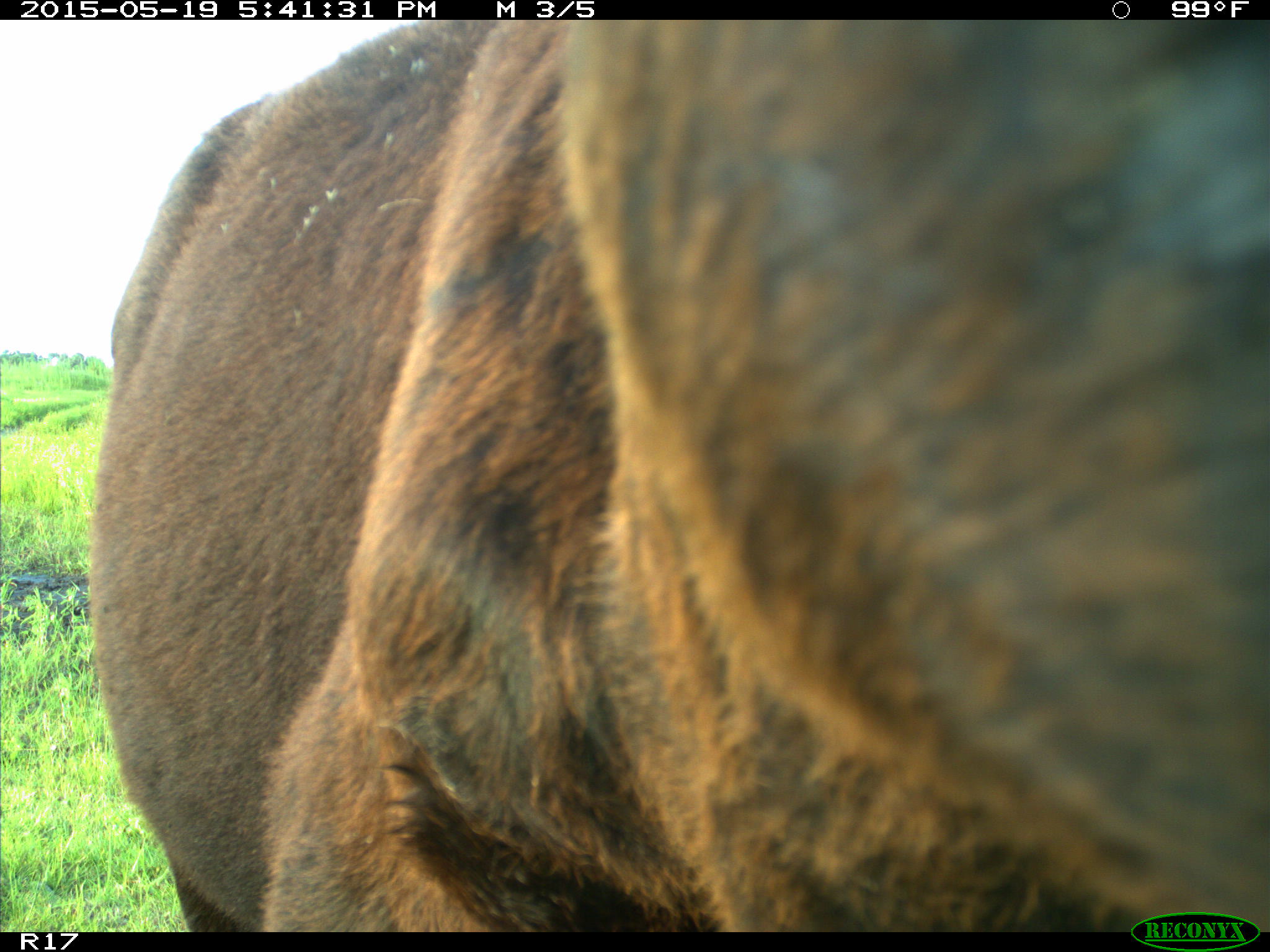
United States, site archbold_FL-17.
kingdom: Animalia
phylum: Chordata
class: Mammalia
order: Artiodactyla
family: Bovidae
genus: Bos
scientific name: Bos taurus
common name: domestic cow